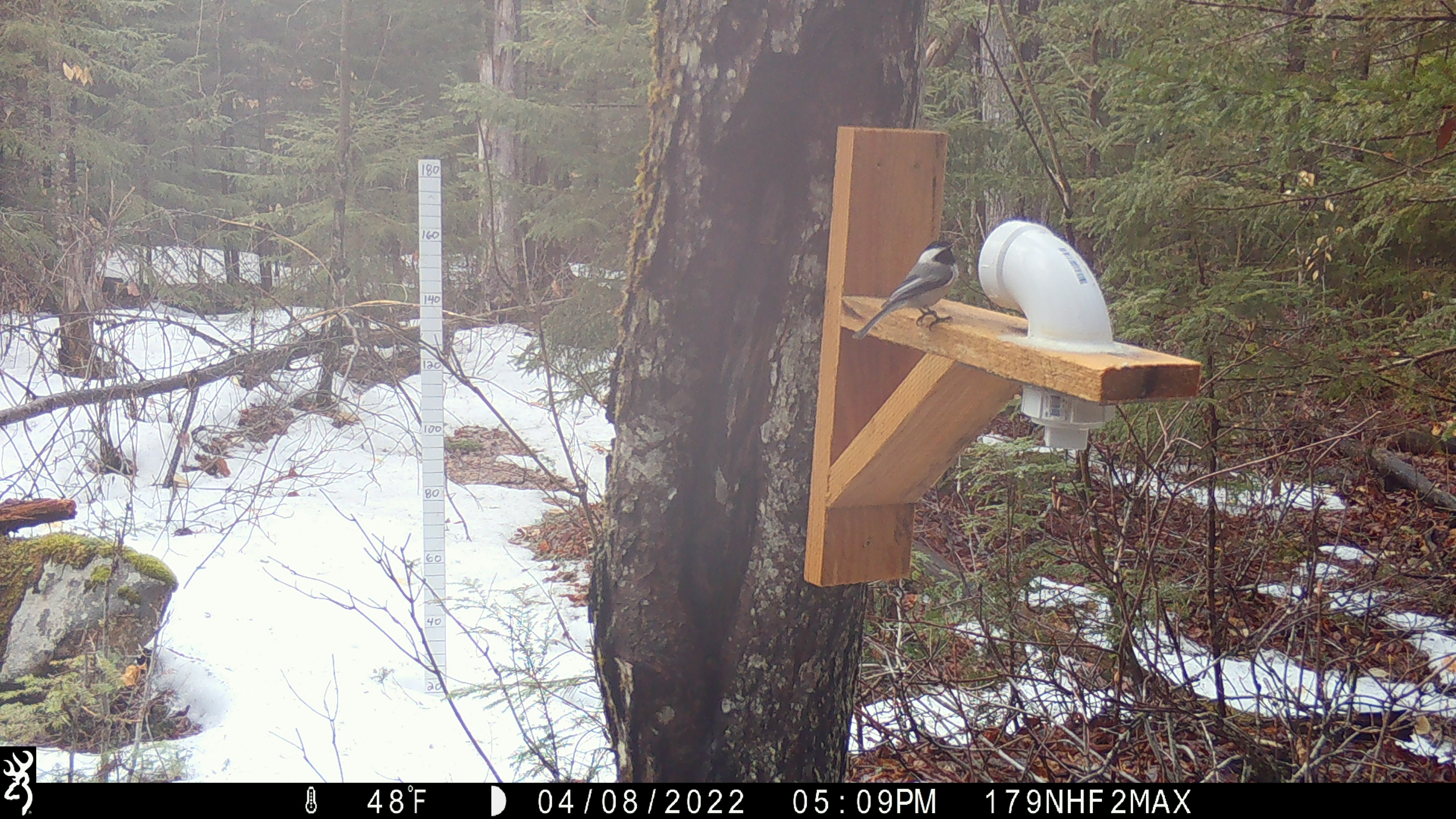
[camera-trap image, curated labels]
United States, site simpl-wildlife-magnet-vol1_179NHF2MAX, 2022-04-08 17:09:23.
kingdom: Animalia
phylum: Chordata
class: Aves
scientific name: Aves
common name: bird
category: bird sp.